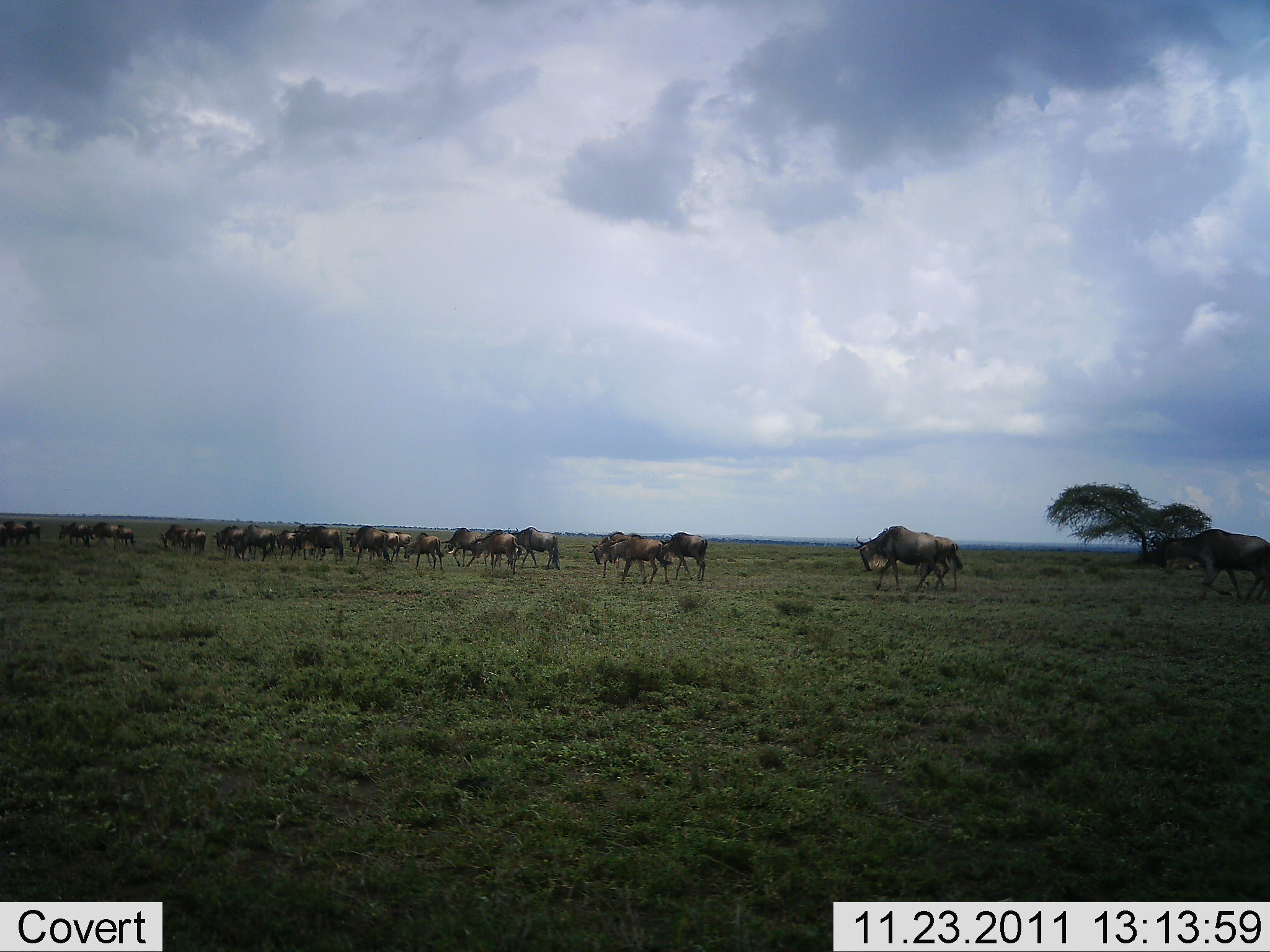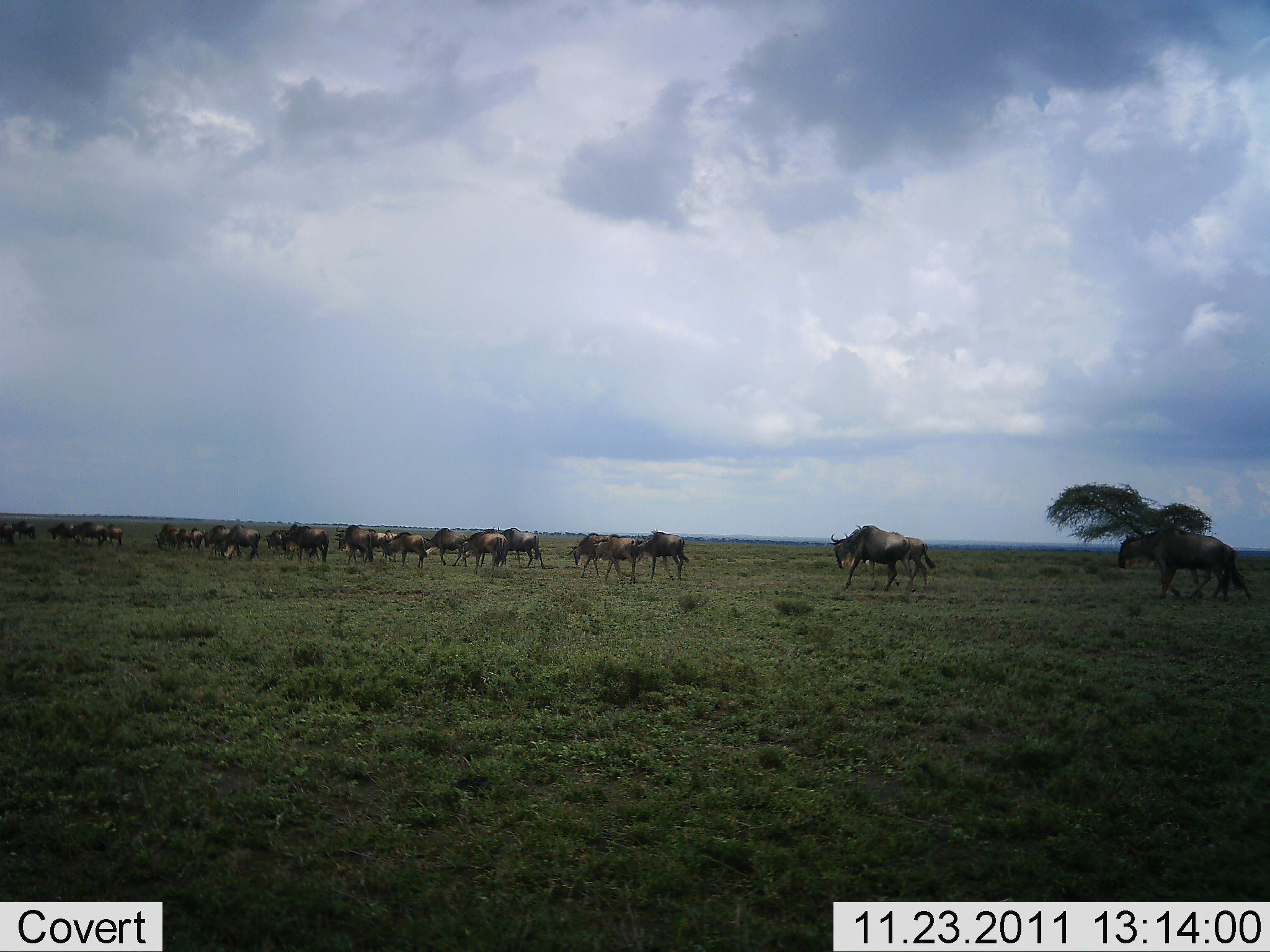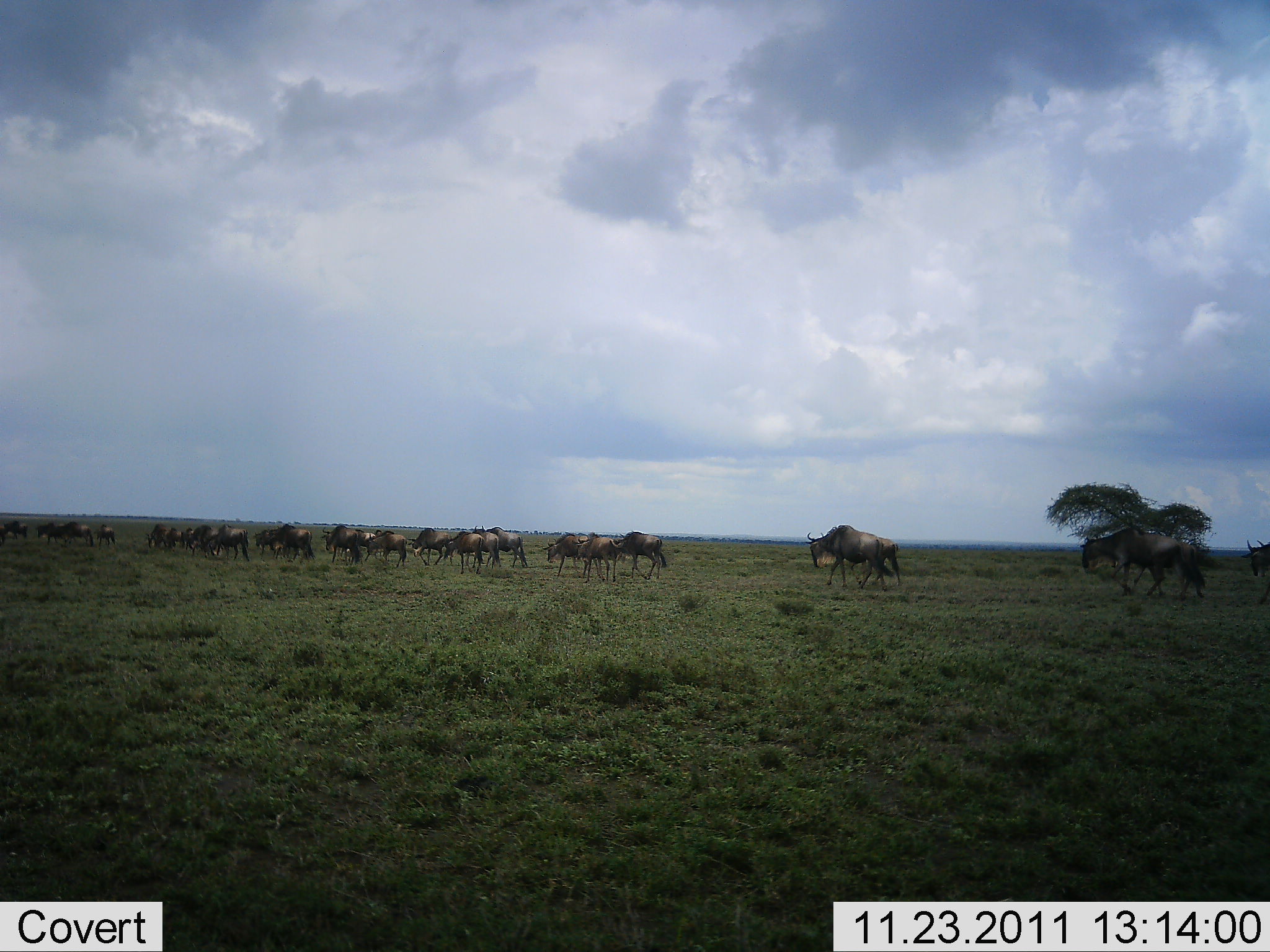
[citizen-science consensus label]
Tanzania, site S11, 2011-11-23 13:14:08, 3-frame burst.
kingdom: Animalia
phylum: Chordata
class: Mammalia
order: Artiodactyla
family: Bovidae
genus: Connochaetes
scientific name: Connochaetes taurinus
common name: blue wildebeest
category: wildebeest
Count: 11-50.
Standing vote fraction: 8%.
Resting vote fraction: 0%.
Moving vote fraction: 100%.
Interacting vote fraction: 0%.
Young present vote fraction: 8%.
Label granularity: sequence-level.